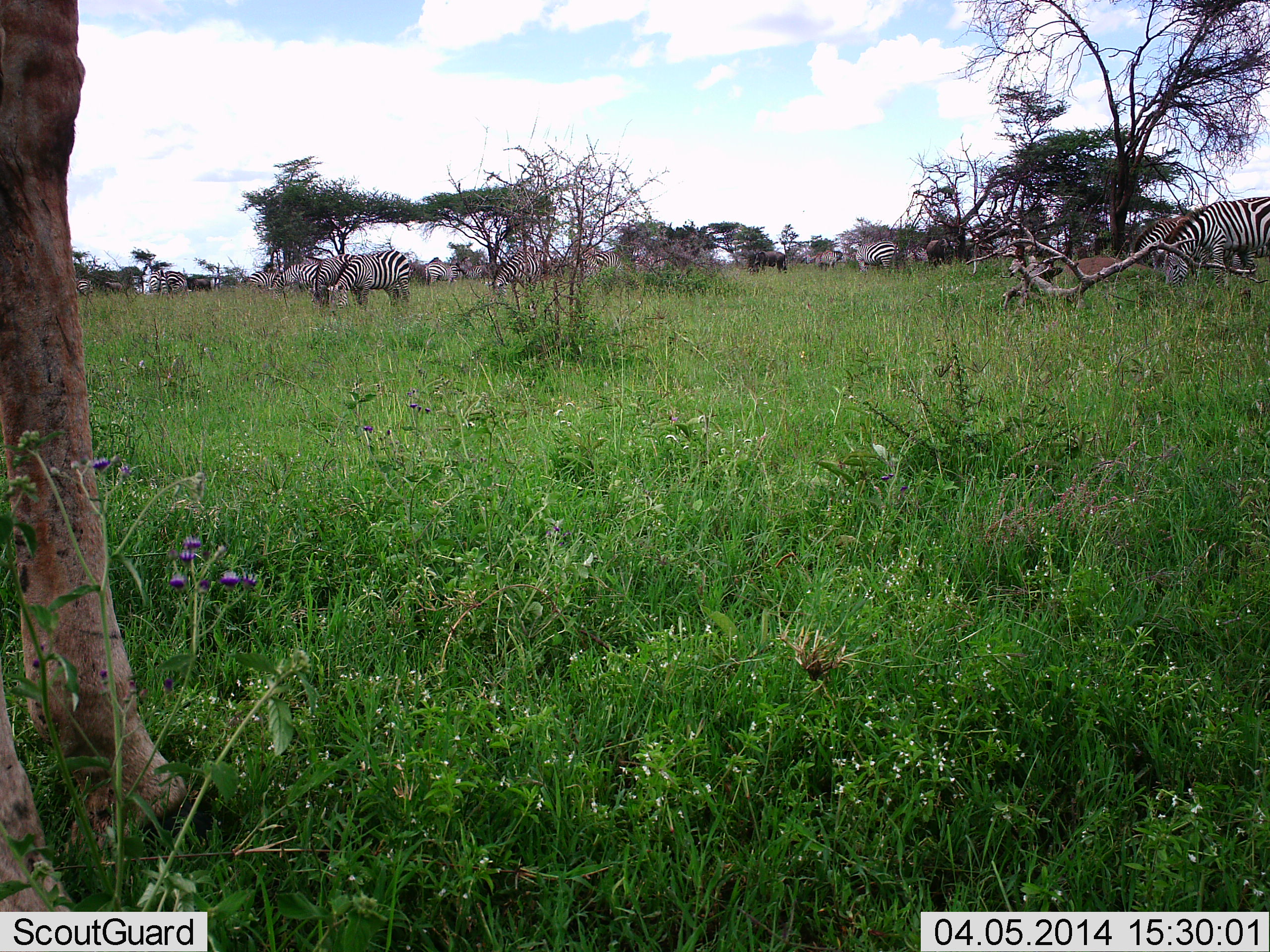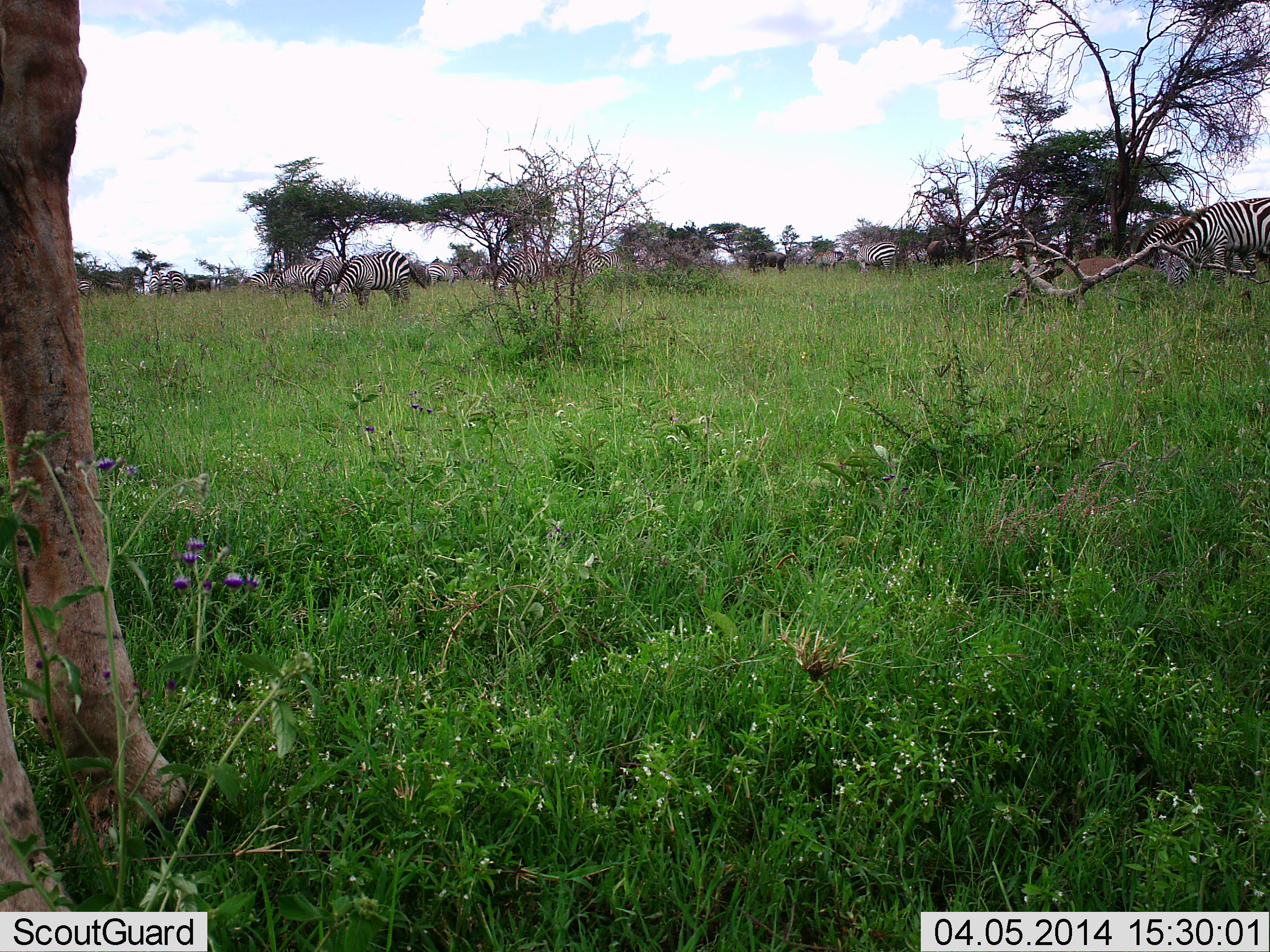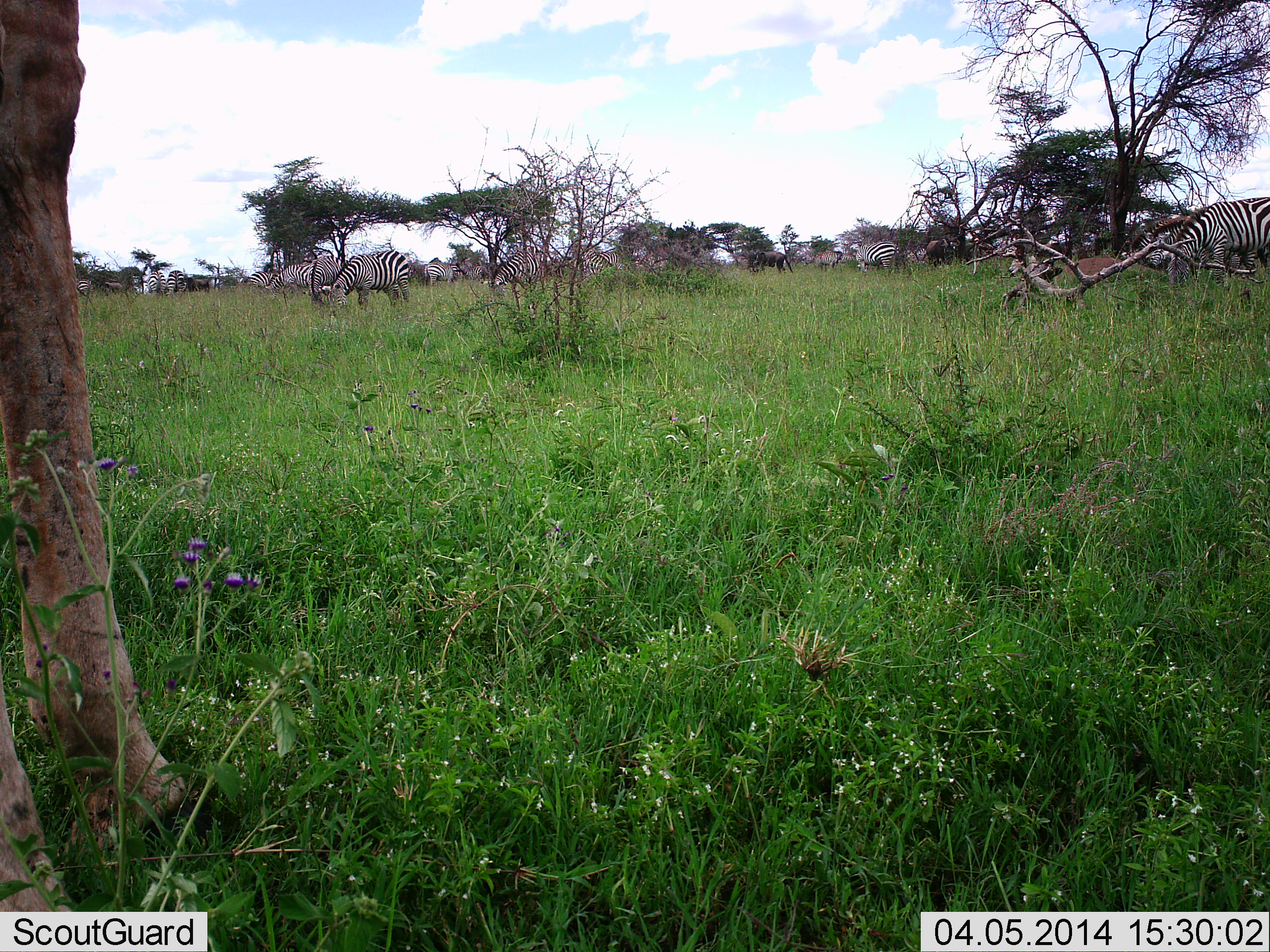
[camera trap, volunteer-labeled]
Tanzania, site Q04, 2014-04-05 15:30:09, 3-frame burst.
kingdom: Animalia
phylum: Chordata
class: Mammalia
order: Perissodactyla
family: Equidae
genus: Equus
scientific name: Equus quagga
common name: plains zebra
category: zebra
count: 11-50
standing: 39%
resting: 0%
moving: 6%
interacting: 6%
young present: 0%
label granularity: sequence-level